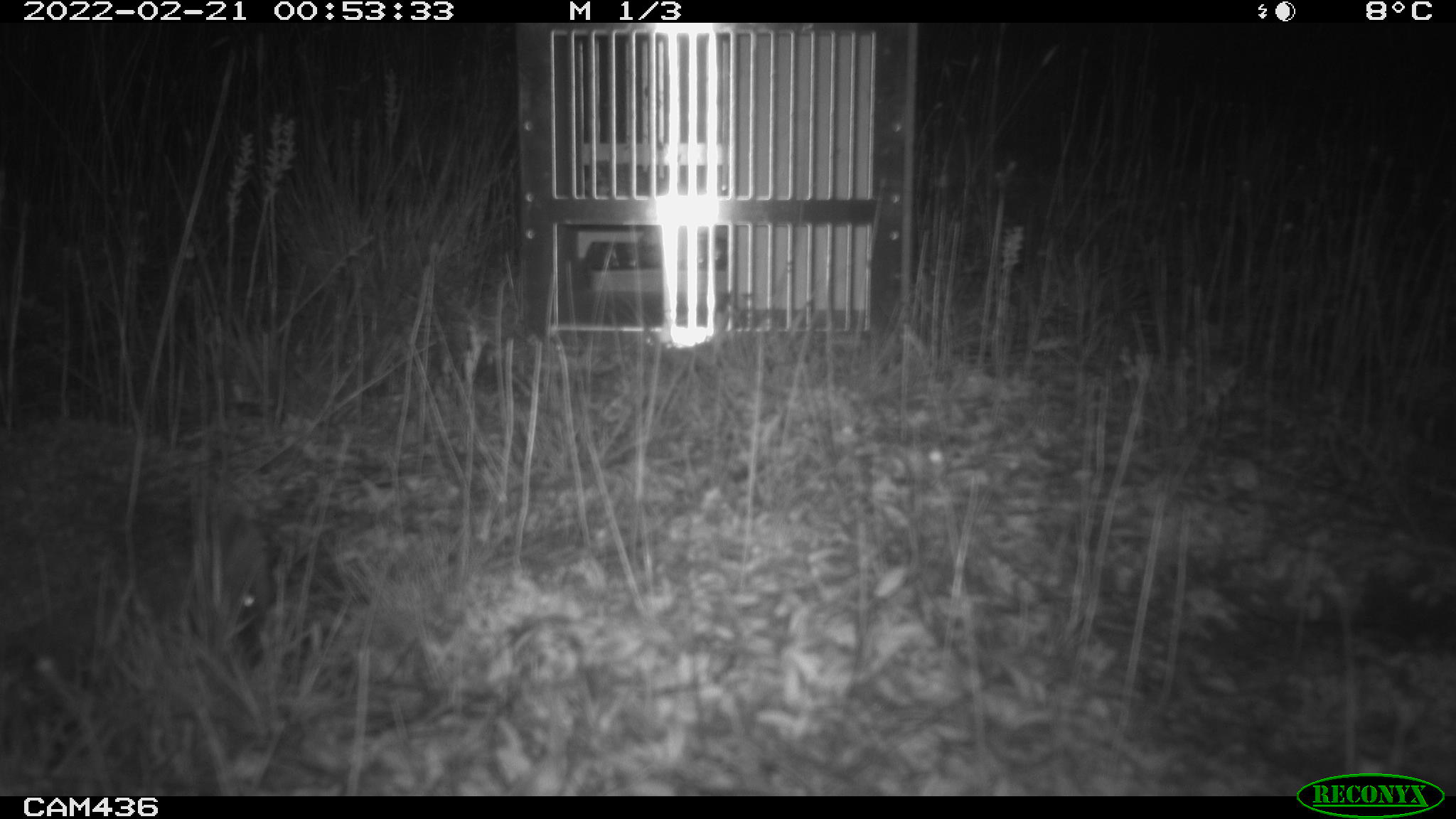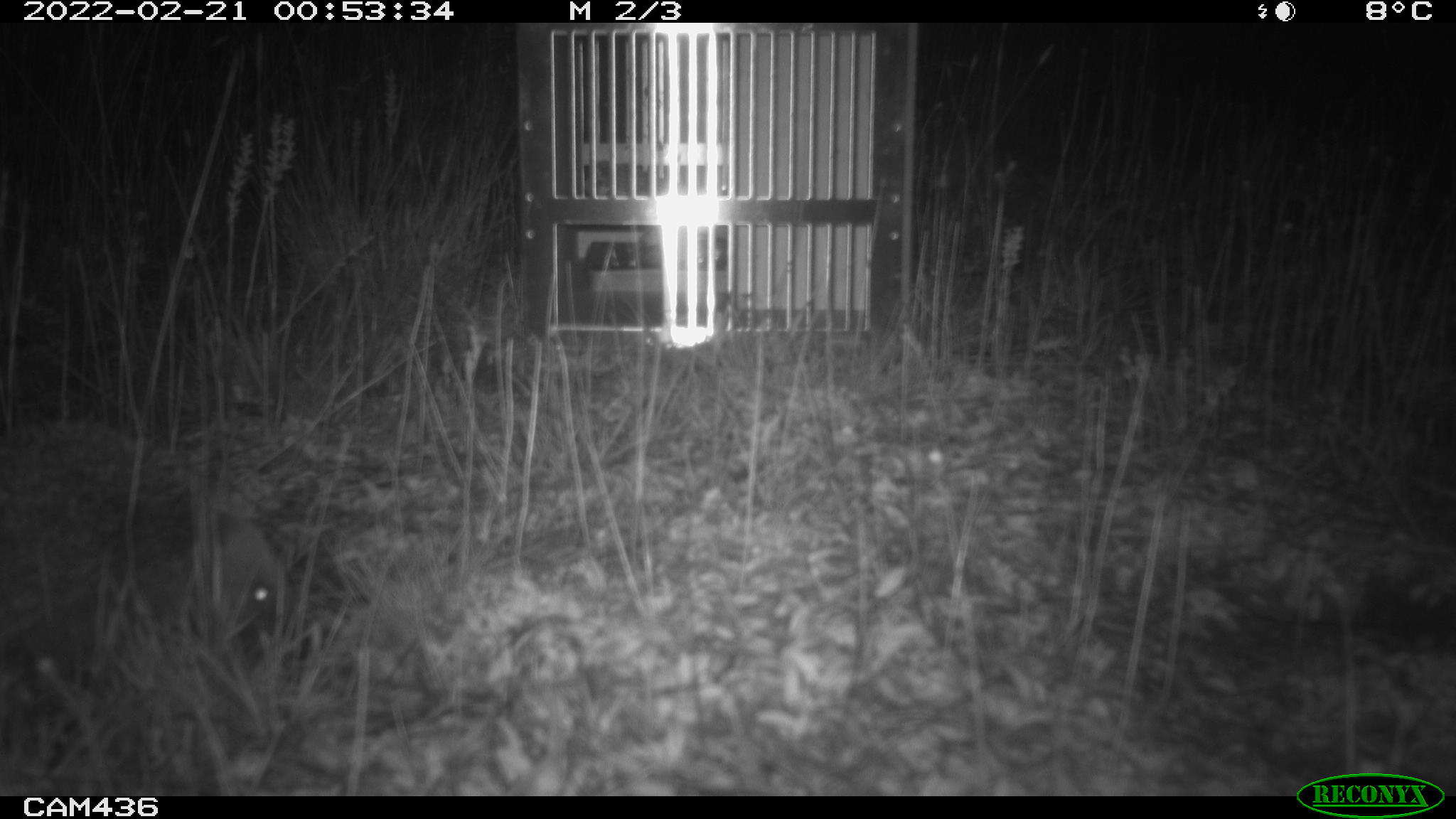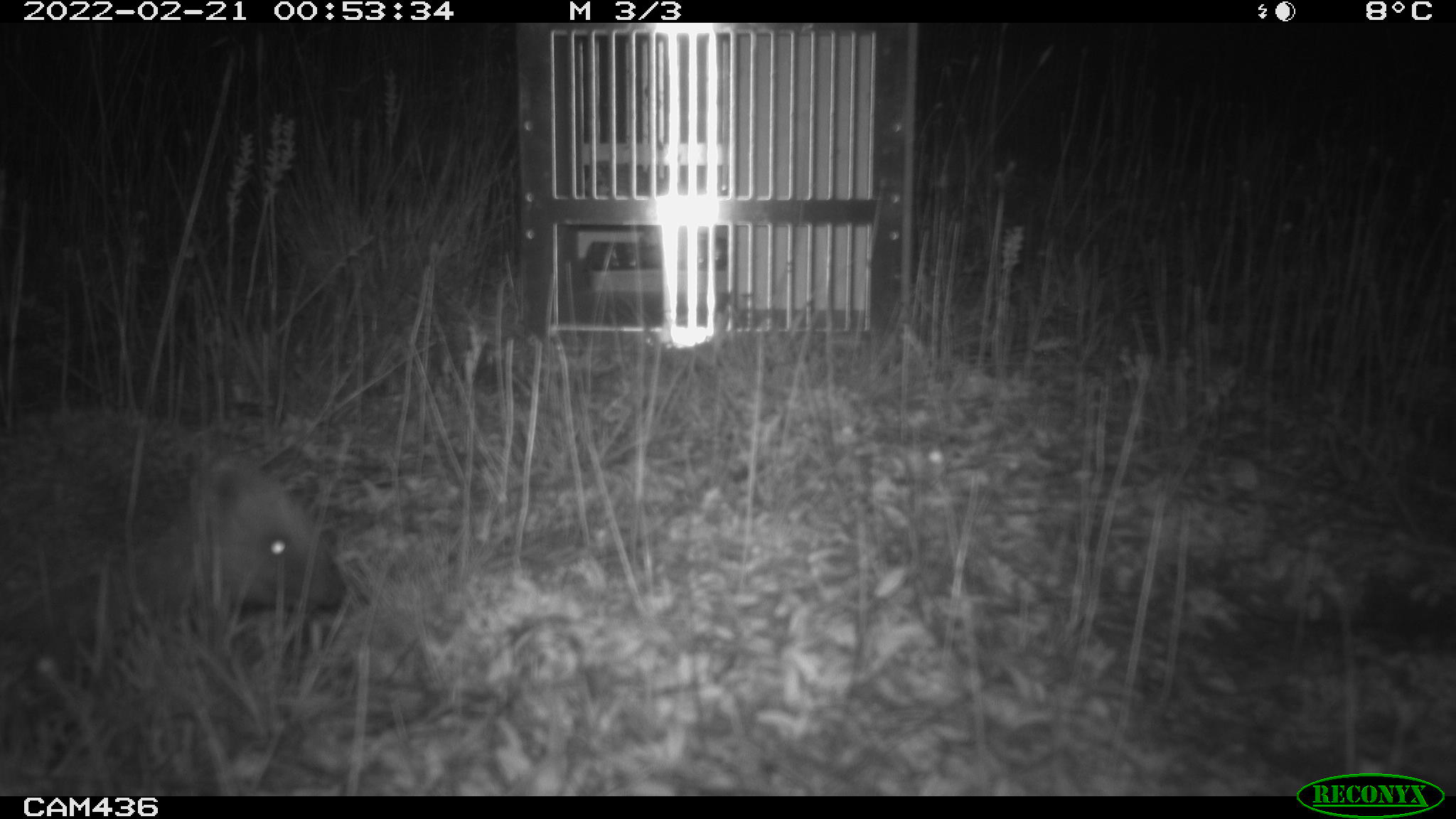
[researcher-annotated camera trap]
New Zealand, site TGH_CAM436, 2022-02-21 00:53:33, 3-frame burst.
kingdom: Animalia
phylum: Chordata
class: Mammalia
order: Eulipotyphla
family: Erinaceidae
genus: Erinaceus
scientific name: Erinaceus europaeus europaeus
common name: european hedgehog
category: hedgehog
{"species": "hedgehog (european hedgehog) (Erinaceus europaeus europaeus)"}